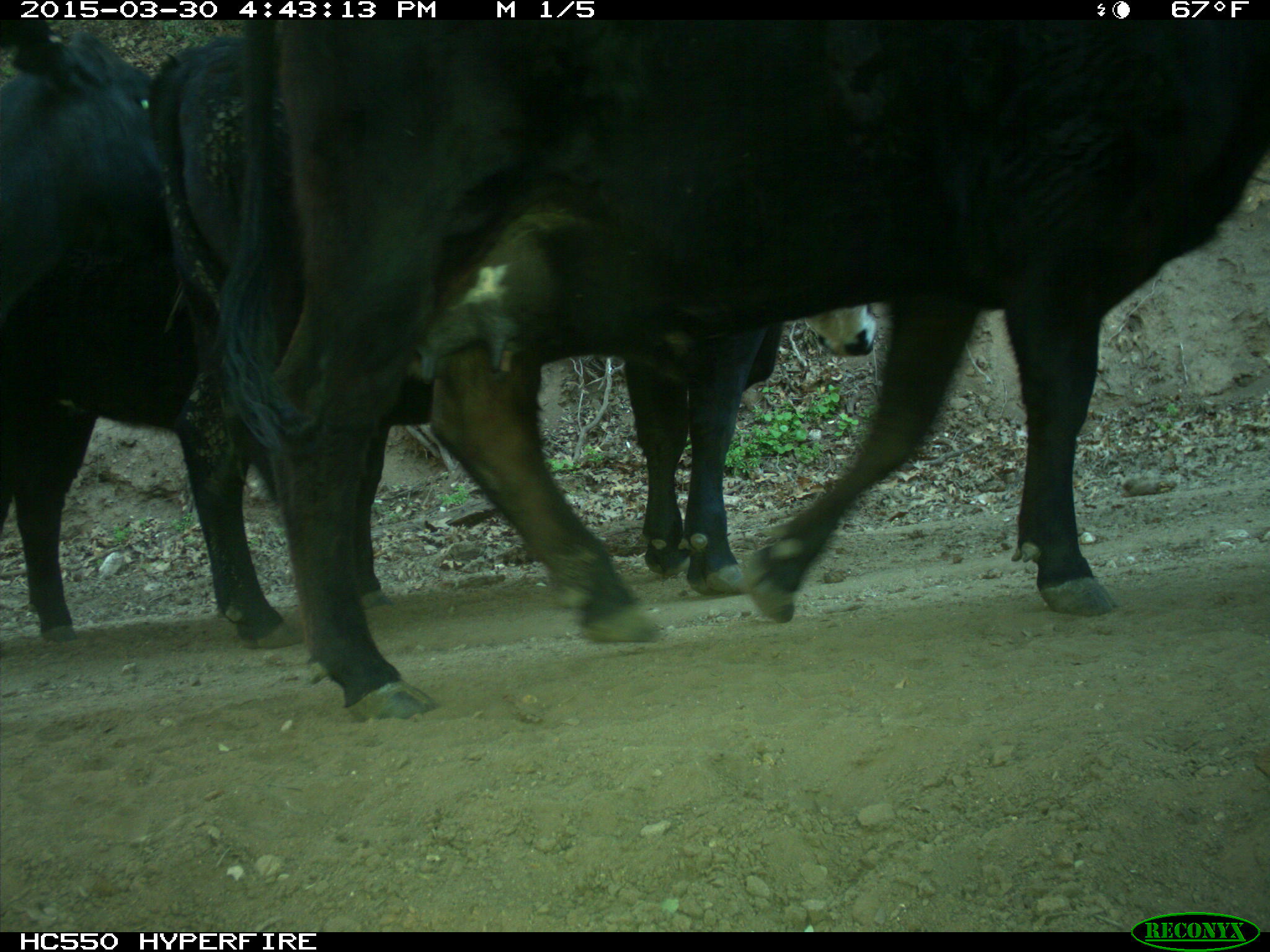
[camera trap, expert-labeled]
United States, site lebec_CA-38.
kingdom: Animalia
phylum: Chordata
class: Mammalia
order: Artiodactyla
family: Bovidae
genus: Bos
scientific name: Bos taurus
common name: domestic cow